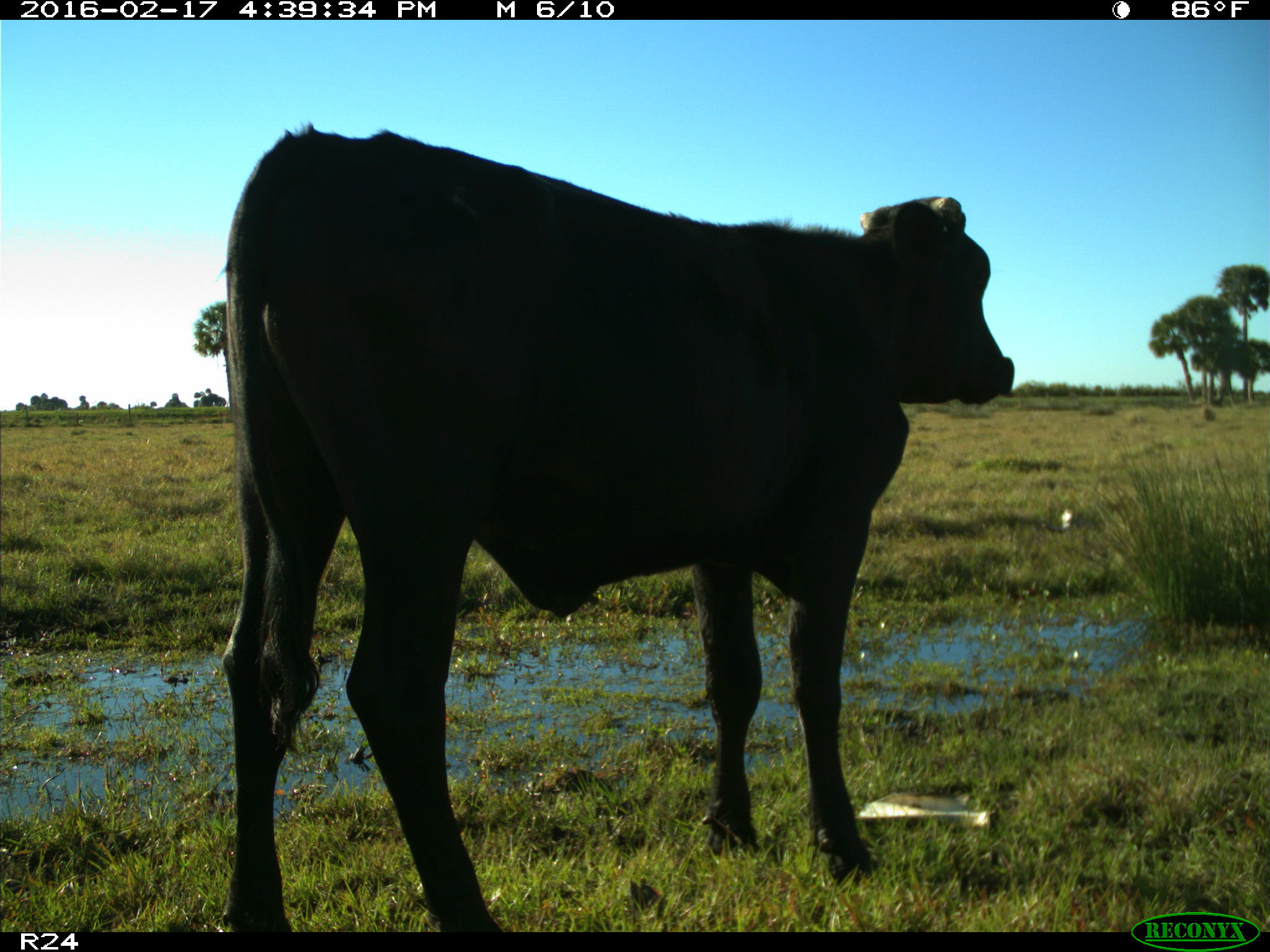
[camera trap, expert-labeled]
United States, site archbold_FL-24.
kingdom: Animalia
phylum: Chordata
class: Mammalia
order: Artiodactyla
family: Bovidae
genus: Bos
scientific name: Bos taurus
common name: domestic cow